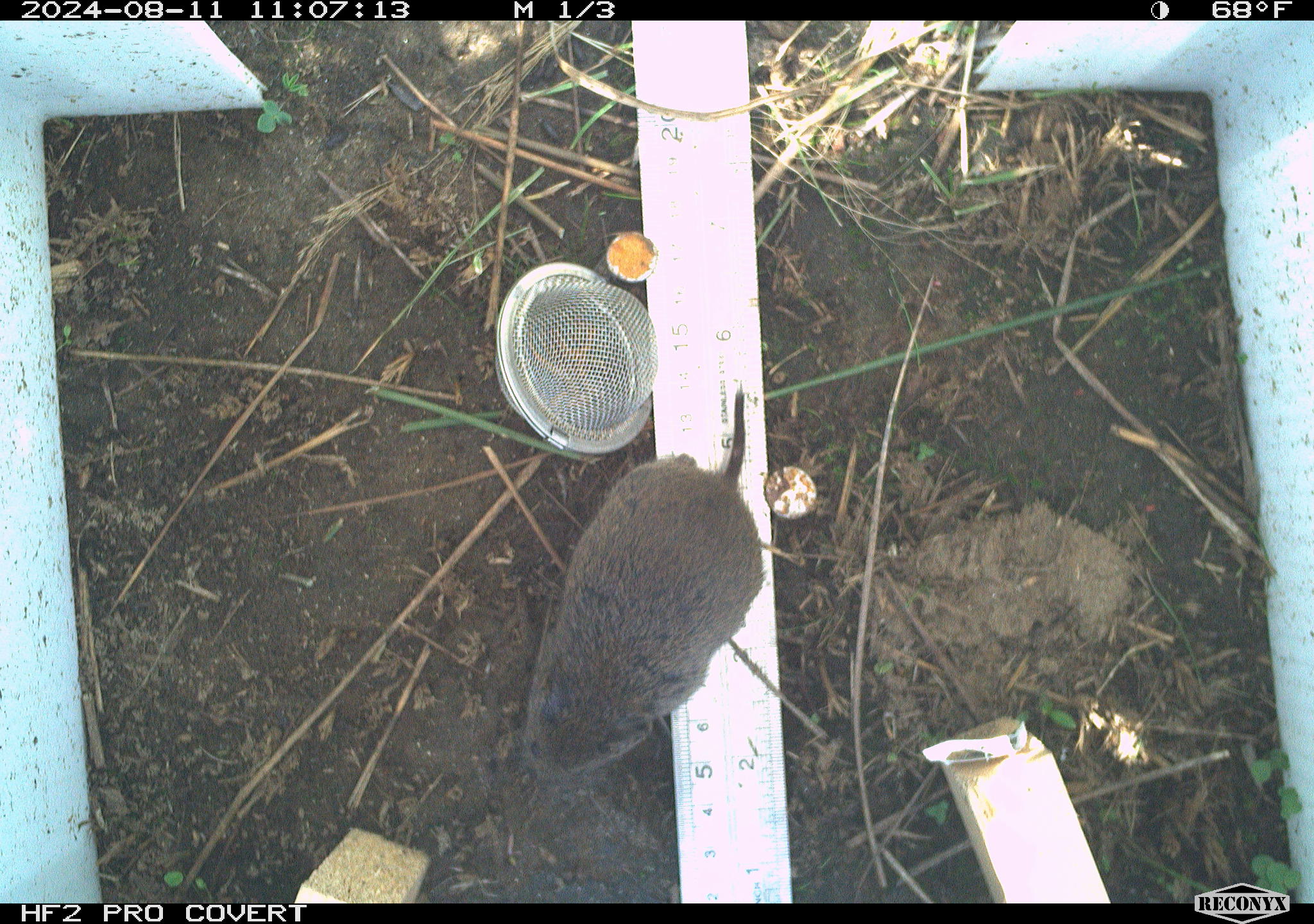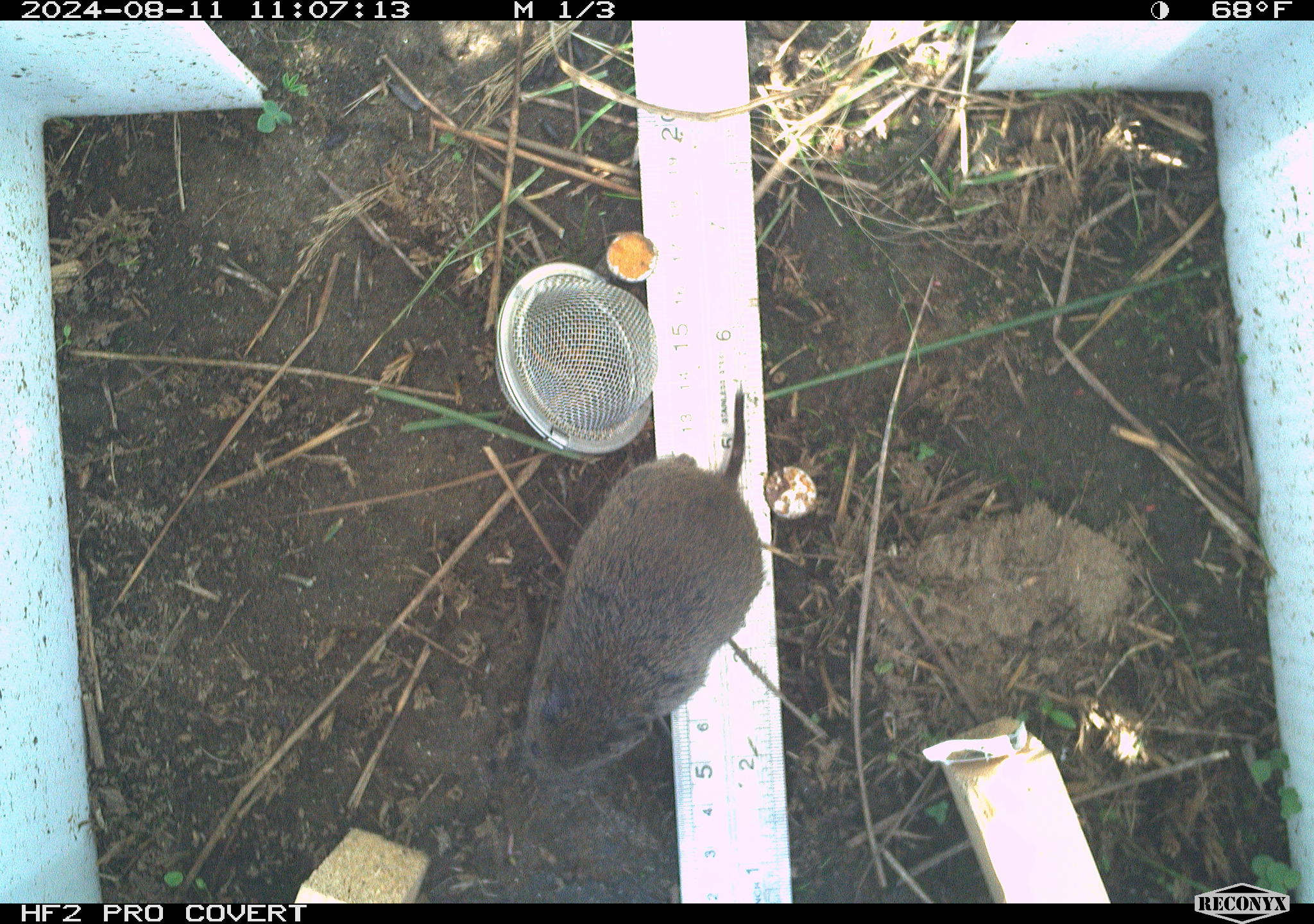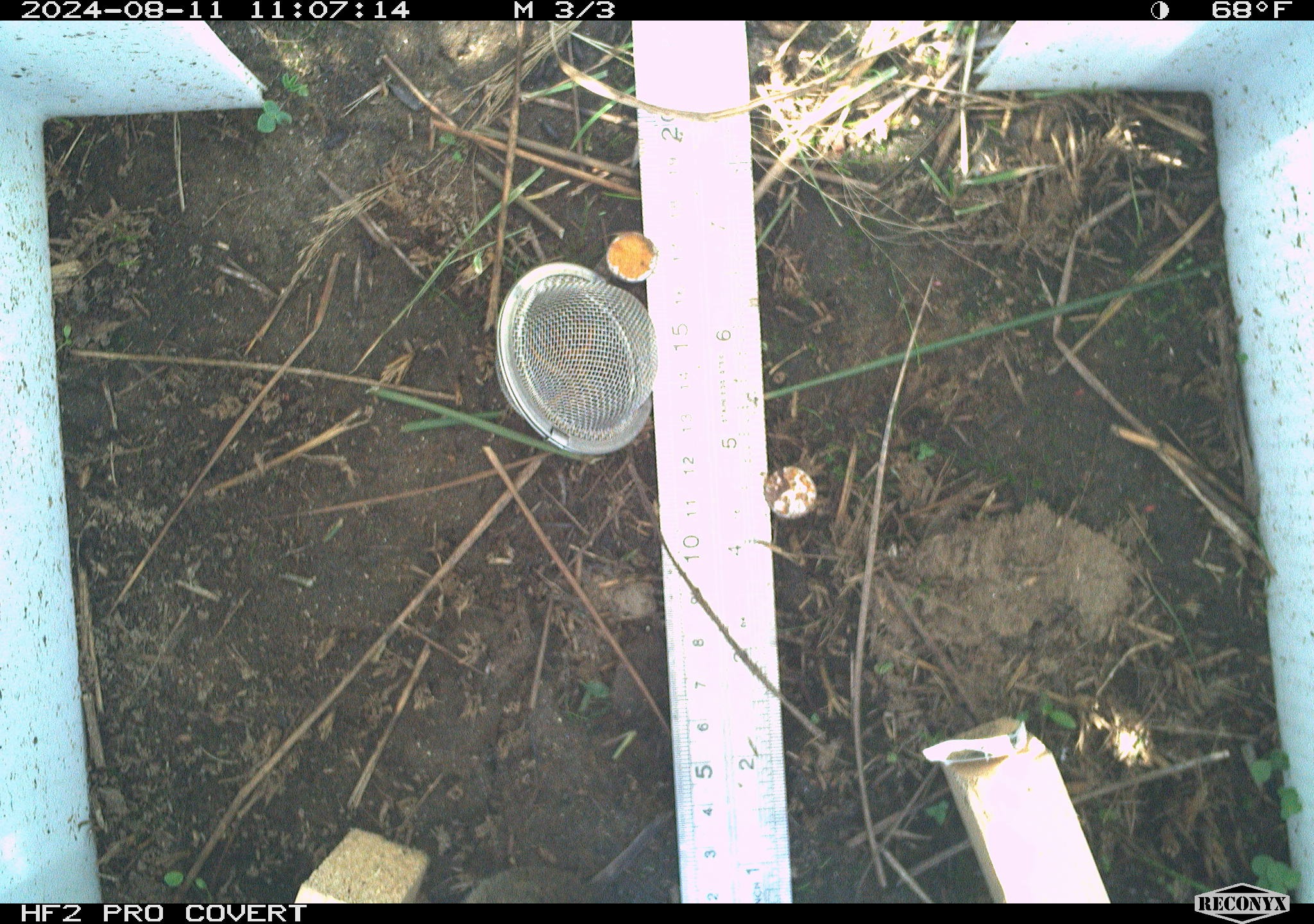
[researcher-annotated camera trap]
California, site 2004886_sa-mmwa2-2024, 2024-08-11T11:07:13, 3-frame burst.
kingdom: Animalia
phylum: Chordata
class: Mammalia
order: Rodentia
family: Cricetidae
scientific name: Arvicolinae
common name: voles, lemmings, and muskrats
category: arvicolinae subfamily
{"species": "arvicolinae subfamily (voles, lemmings, and muskrats) (Arvicolinae)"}